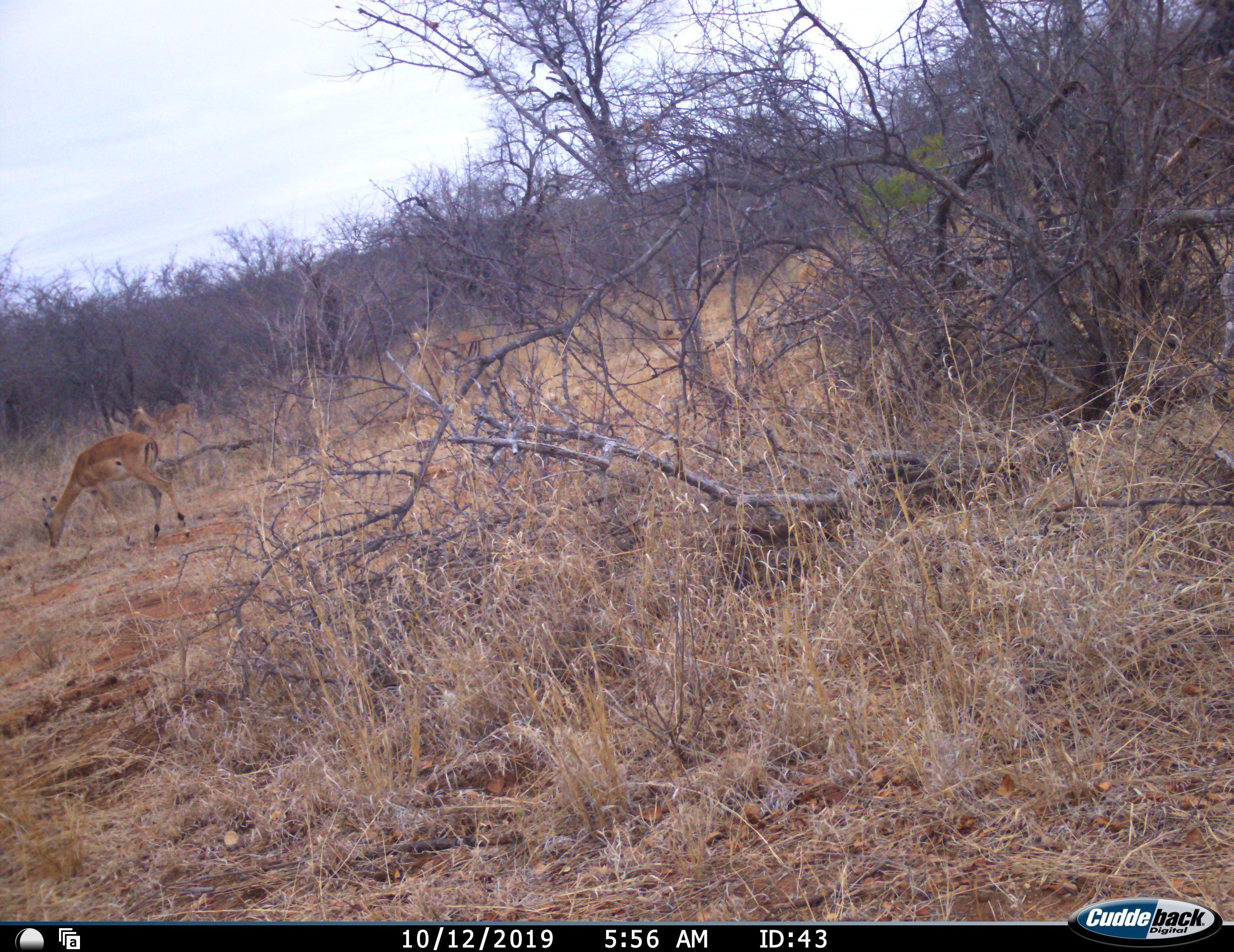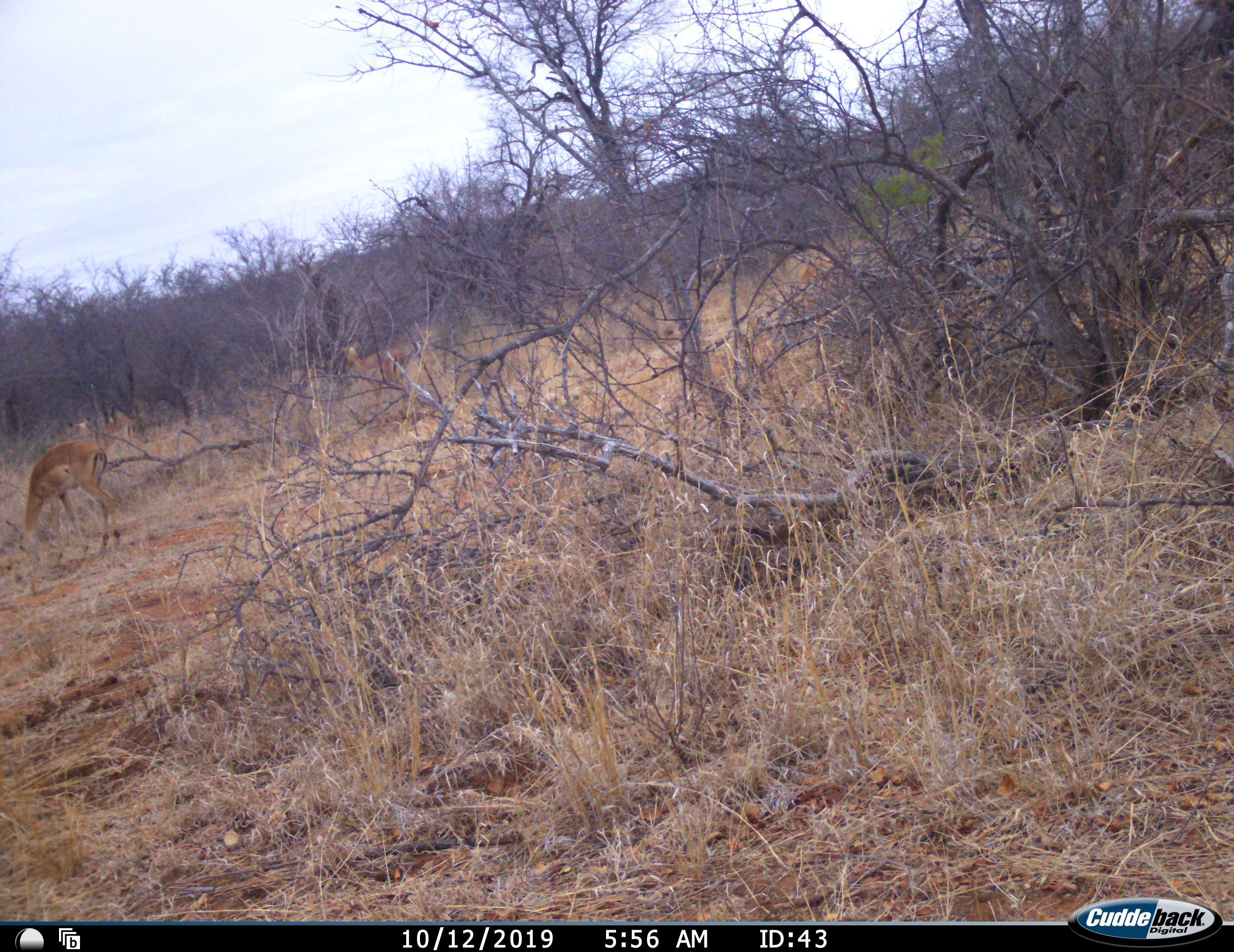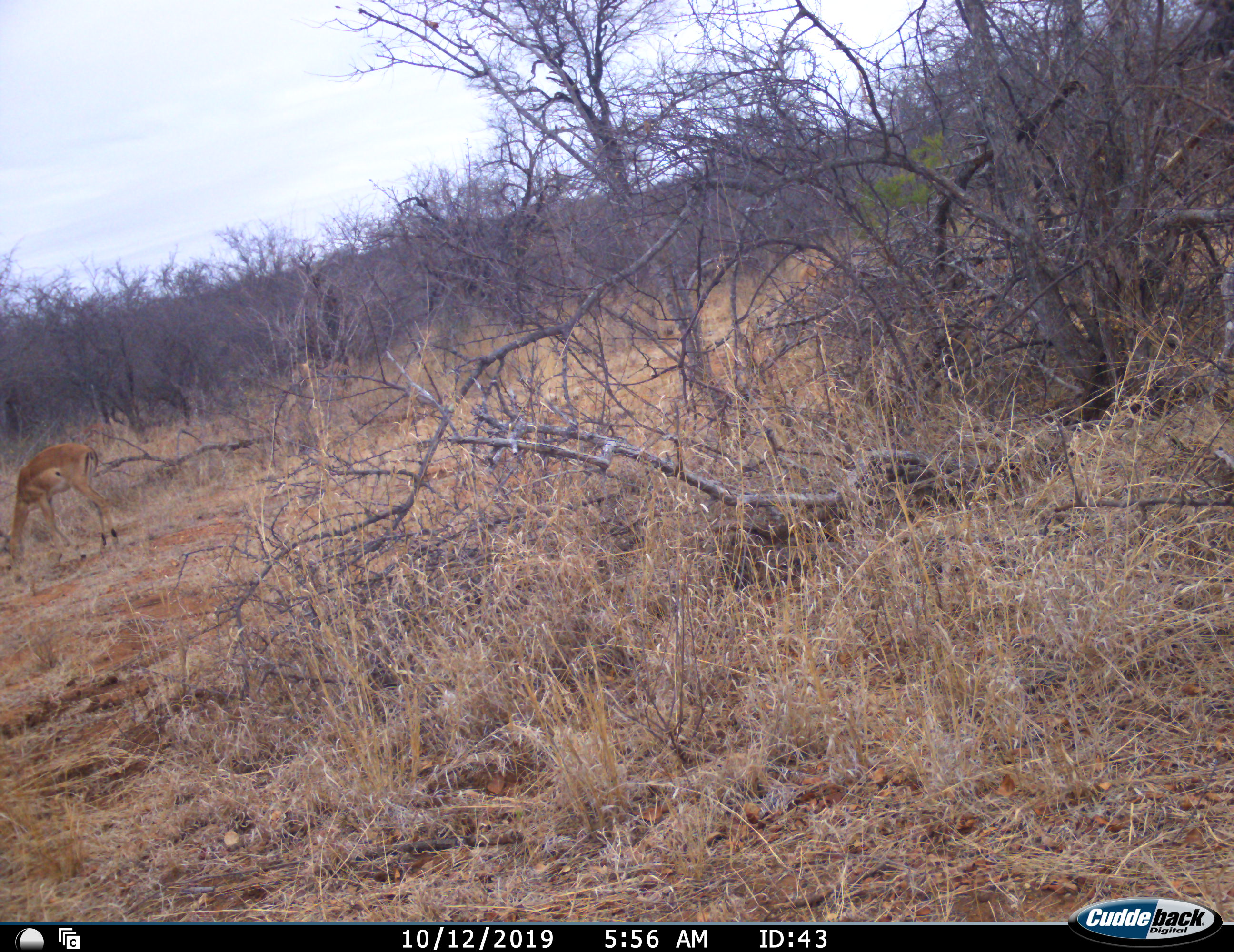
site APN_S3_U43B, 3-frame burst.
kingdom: Animalia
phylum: Chordata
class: Mammalia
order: Artiodactyla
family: Bovidae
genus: Aepyceros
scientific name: Aepyceros melampus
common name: impala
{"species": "impala (Aepyceros melampus)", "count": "3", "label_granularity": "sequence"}